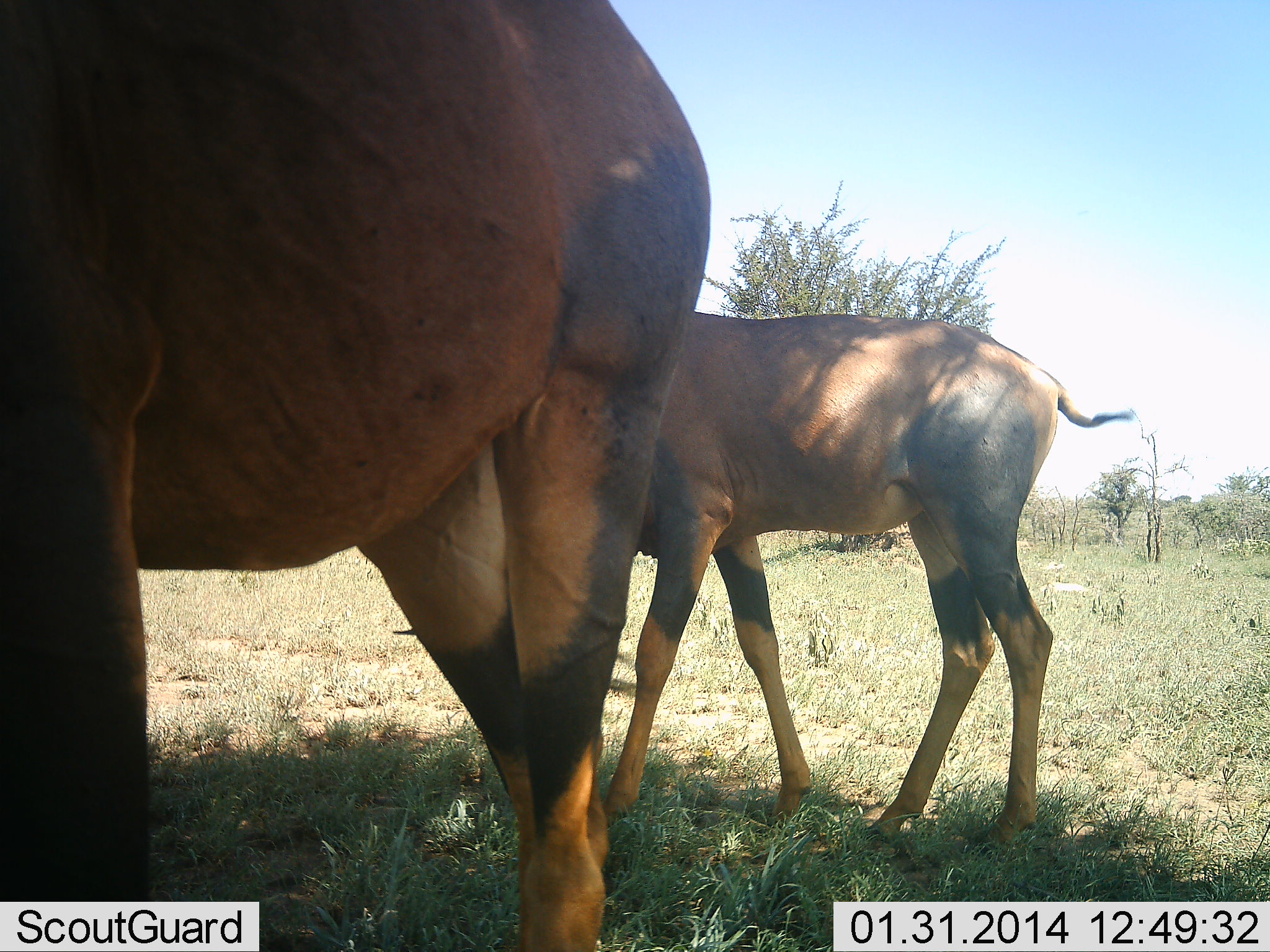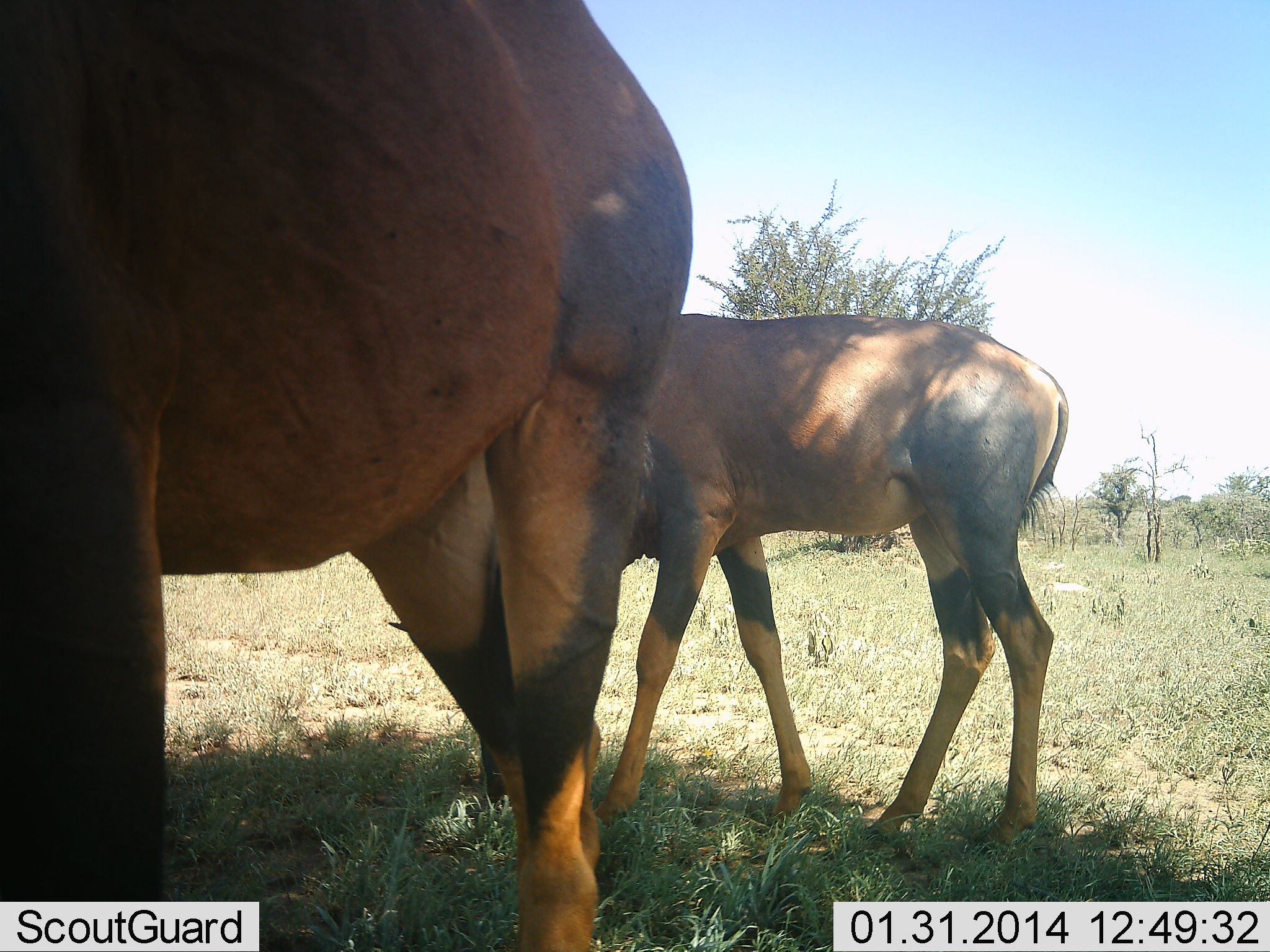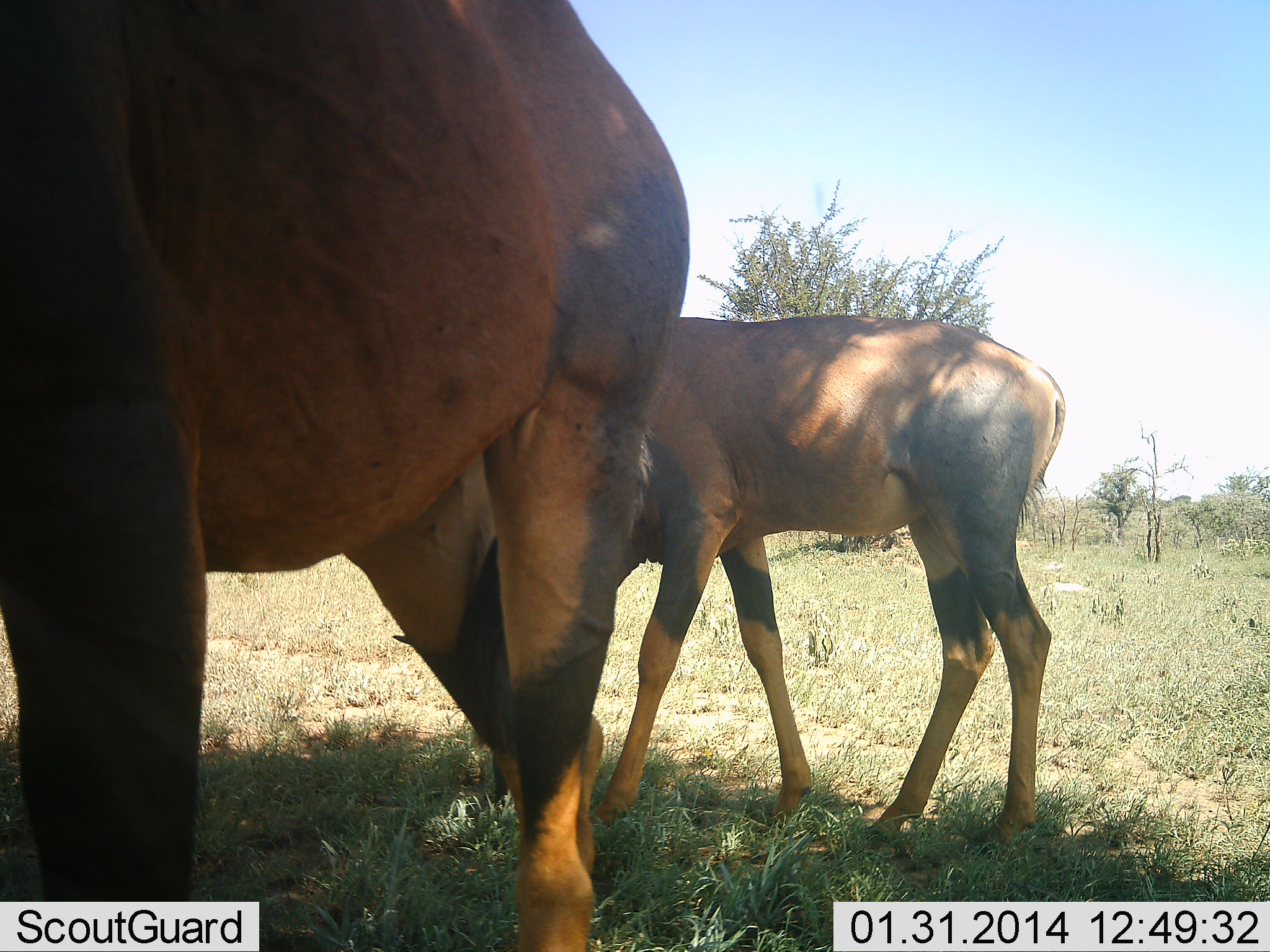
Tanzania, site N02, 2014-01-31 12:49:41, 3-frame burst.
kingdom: Animalia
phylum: Chordata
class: Mammalia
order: Artiodactyla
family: Bovidae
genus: Damaliscus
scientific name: Damaliscus lunatus jimela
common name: topi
Topi (Damaliscus lunatus jimela), count 2. Behavior (volunteer vote fractions): standing 90%, resting 0%, moving 0%, interacting 0%. Young present (vote fraction): 30%. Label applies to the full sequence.